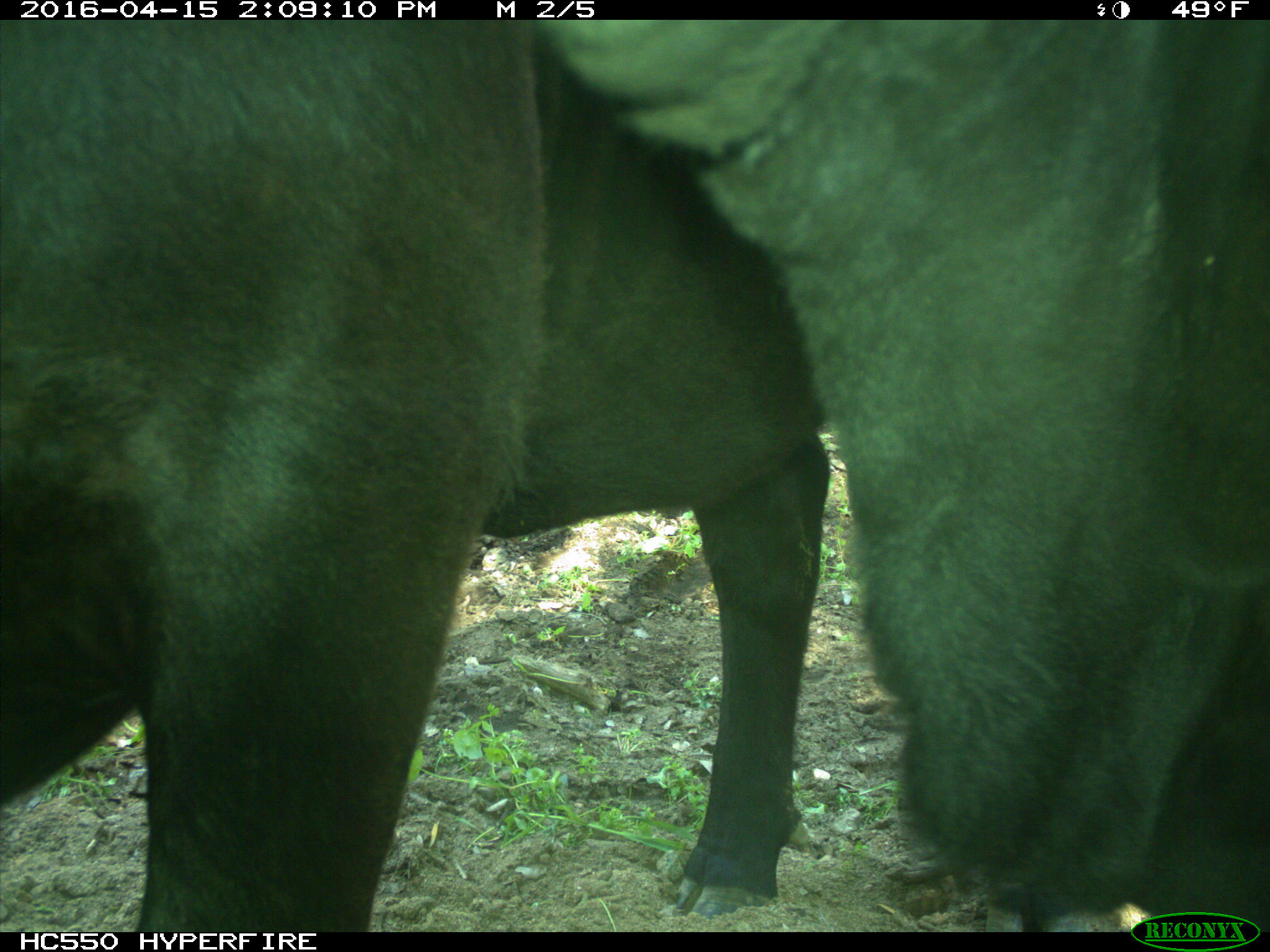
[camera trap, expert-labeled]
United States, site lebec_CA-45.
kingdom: Animalia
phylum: Chordata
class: Mammalia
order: Artiodactyla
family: Bovidae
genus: Bos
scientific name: Bos taurus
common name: domestic cow